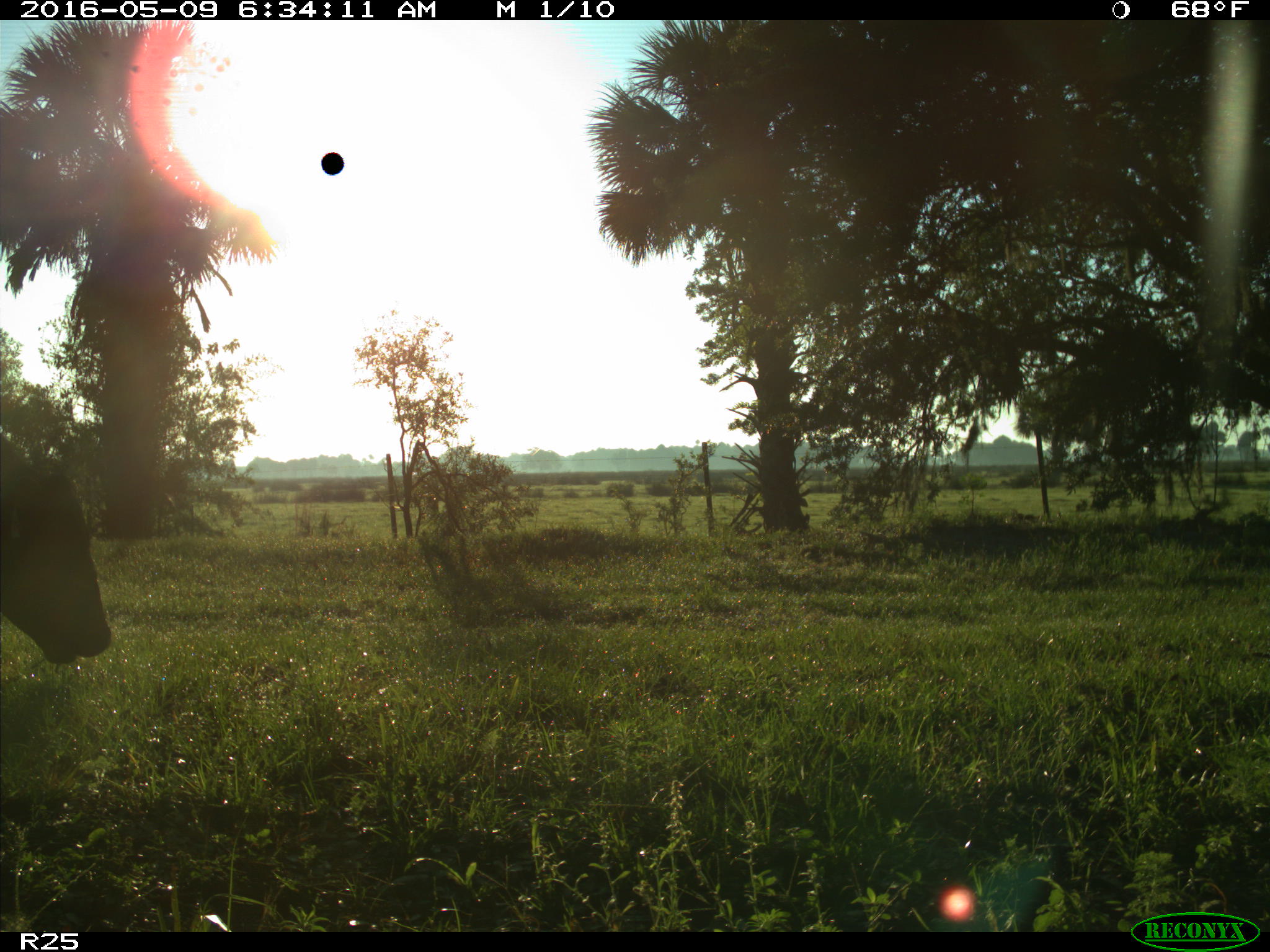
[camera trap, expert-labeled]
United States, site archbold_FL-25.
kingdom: Animalia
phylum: Chordata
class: Mammalia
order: Artiodactyla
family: Bovidae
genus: Bos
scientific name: Bos taurus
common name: domestic cow